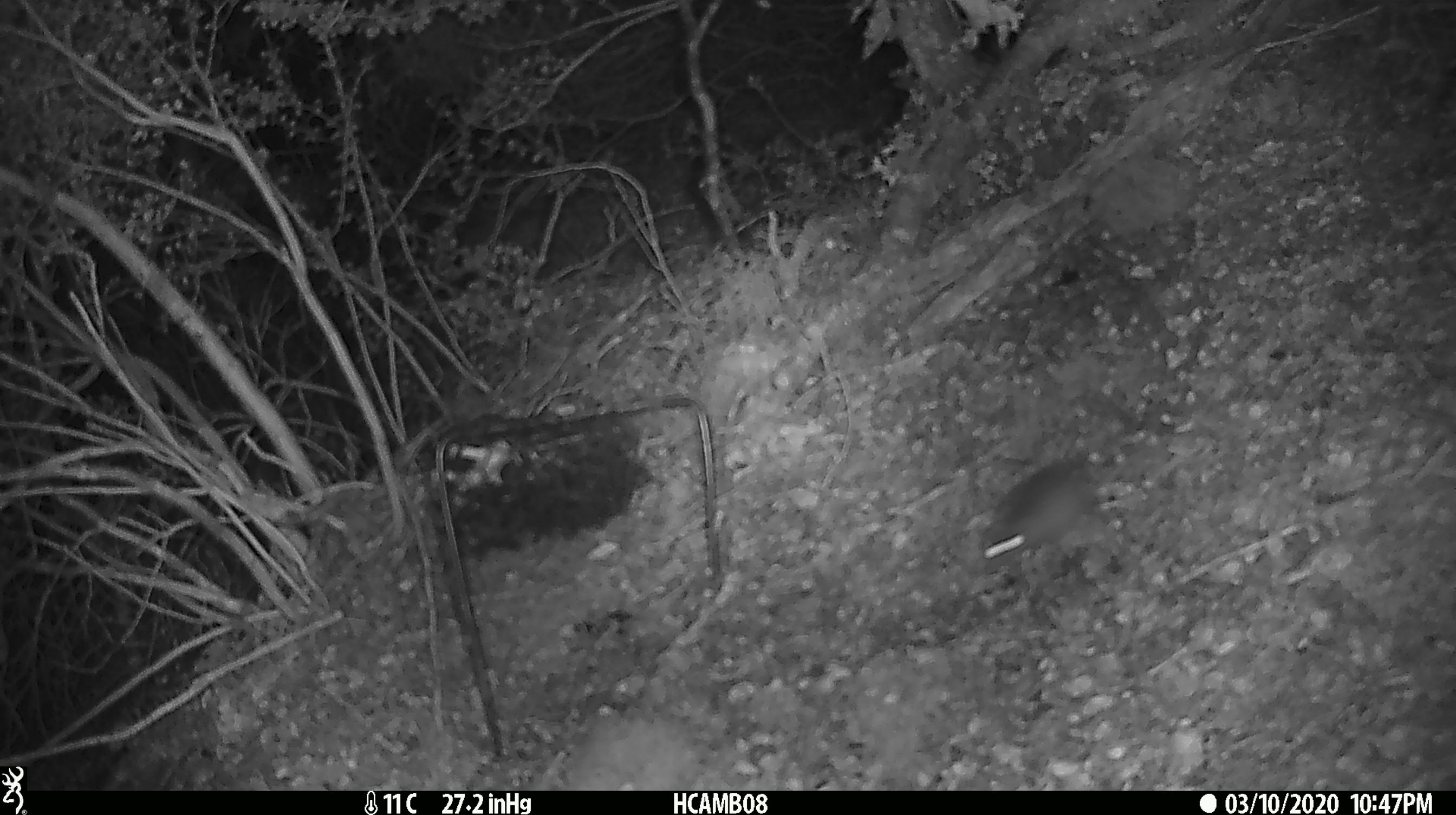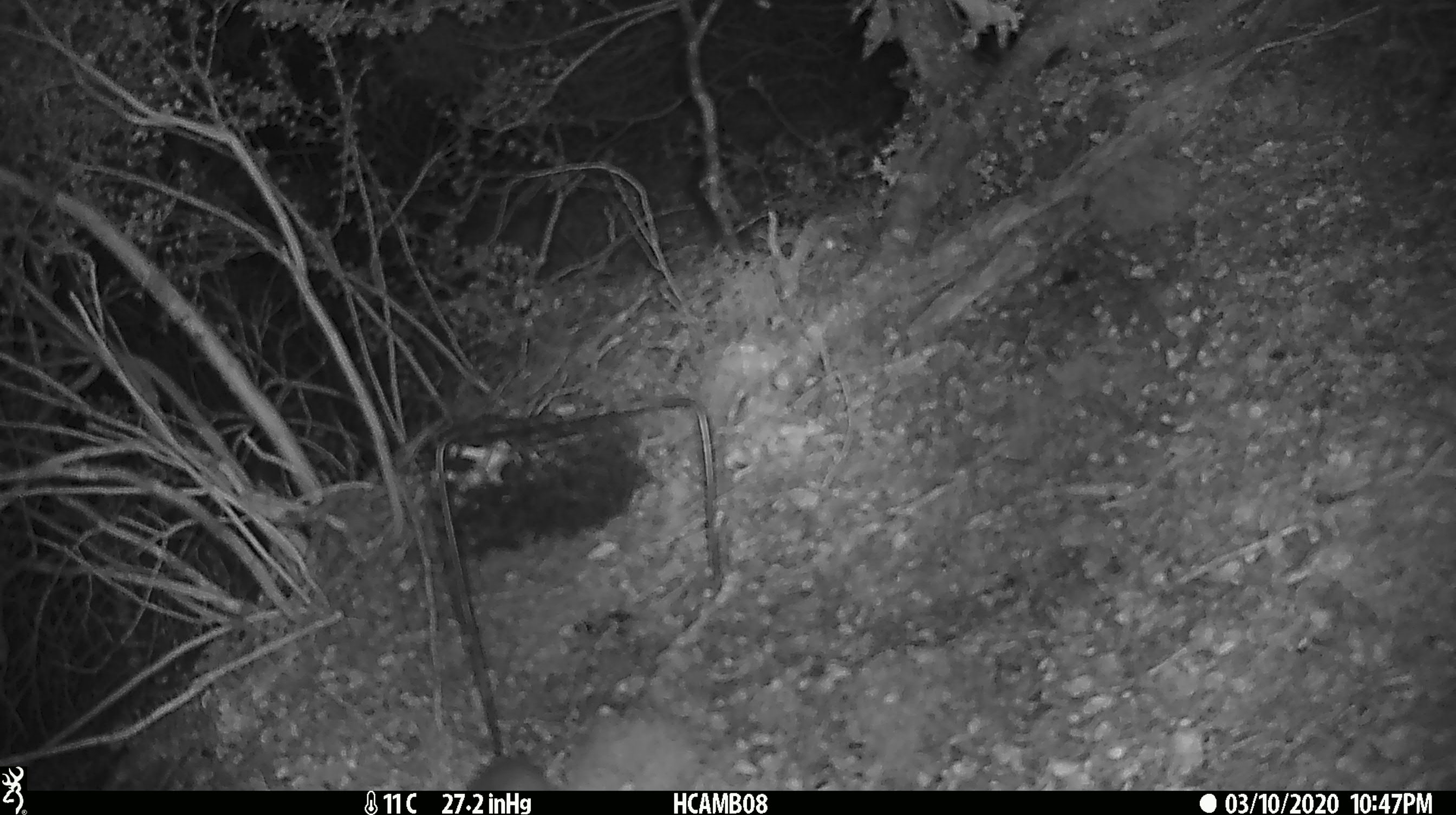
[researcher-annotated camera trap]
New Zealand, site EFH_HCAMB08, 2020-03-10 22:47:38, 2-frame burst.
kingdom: Animalia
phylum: Chordata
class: Mammalia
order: Rodentia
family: Muridae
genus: Mus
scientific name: Mus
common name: mouse